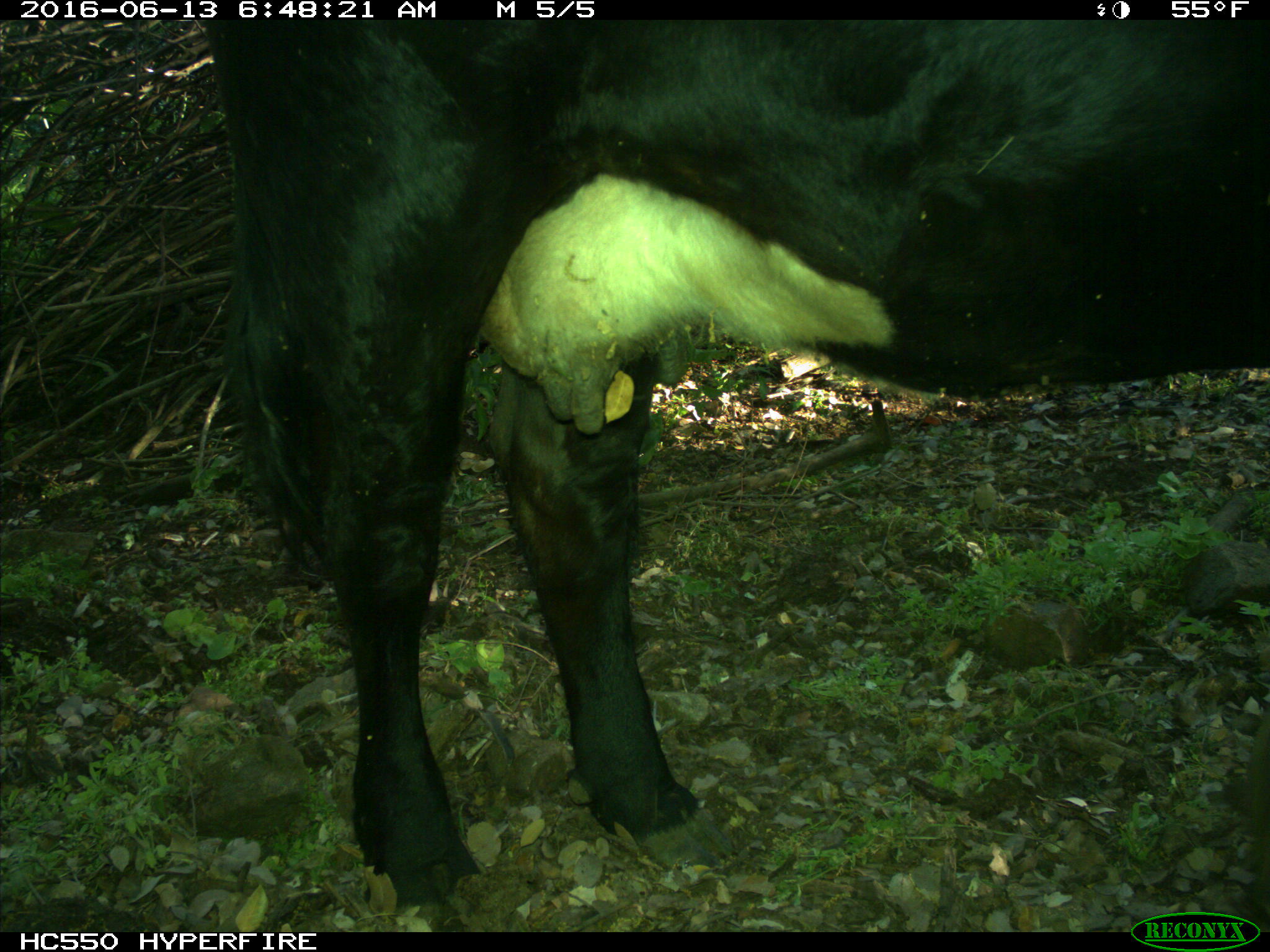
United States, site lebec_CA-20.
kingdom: Animalia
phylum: Chordata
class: Mammalia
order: Artiodactyla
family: Bovidae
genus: Bos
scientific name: Bos taurus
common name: domestic cow